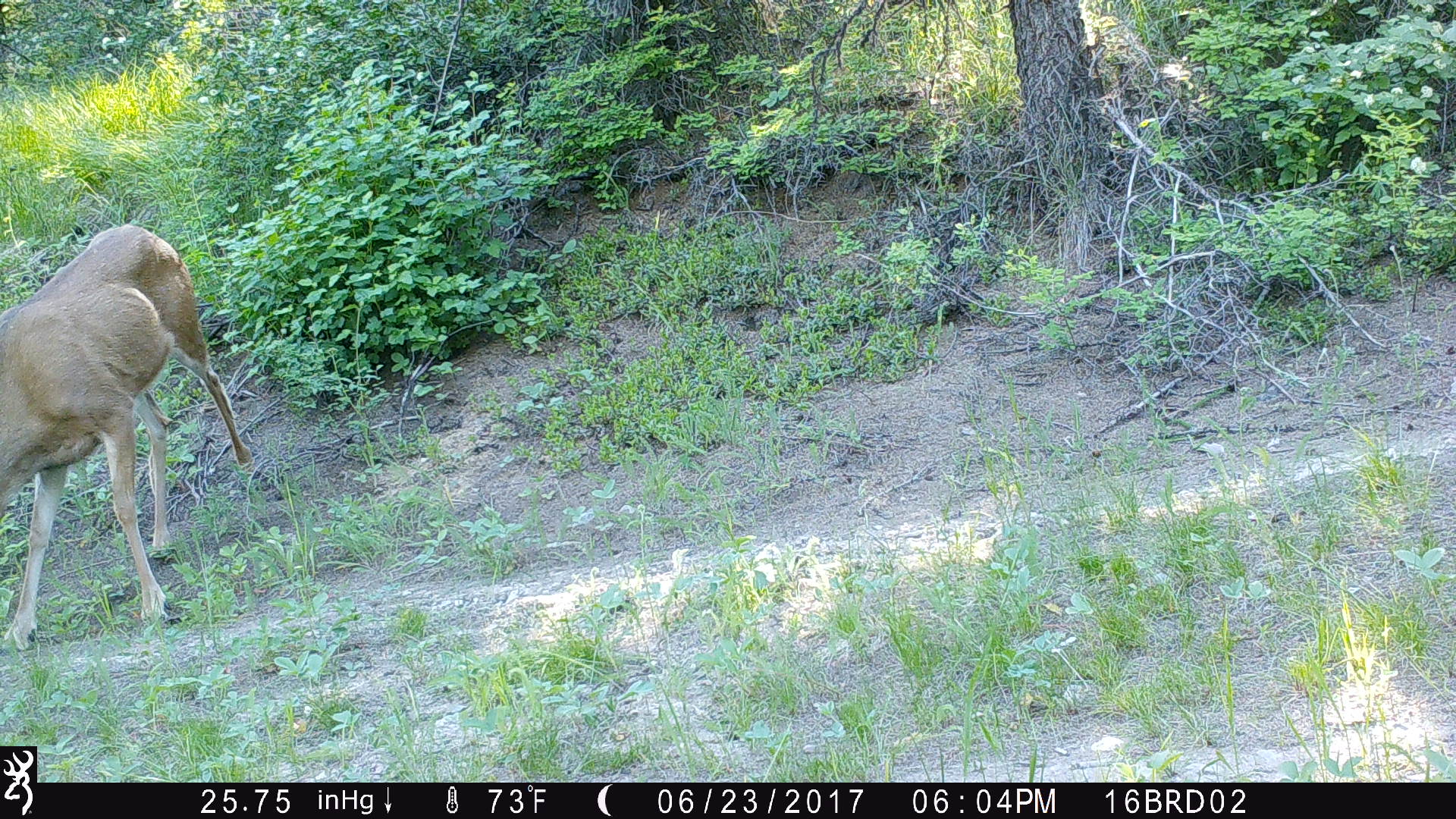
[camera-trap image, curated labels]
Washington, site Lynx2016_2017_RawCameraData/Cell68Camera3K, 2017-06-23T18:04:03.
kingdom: Animalia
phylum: Chordata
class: Mammalia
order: Artiodactyla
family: Cervidae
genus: Odocoileus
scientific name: Odocoileus hemionus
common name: mule deer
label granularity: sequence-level